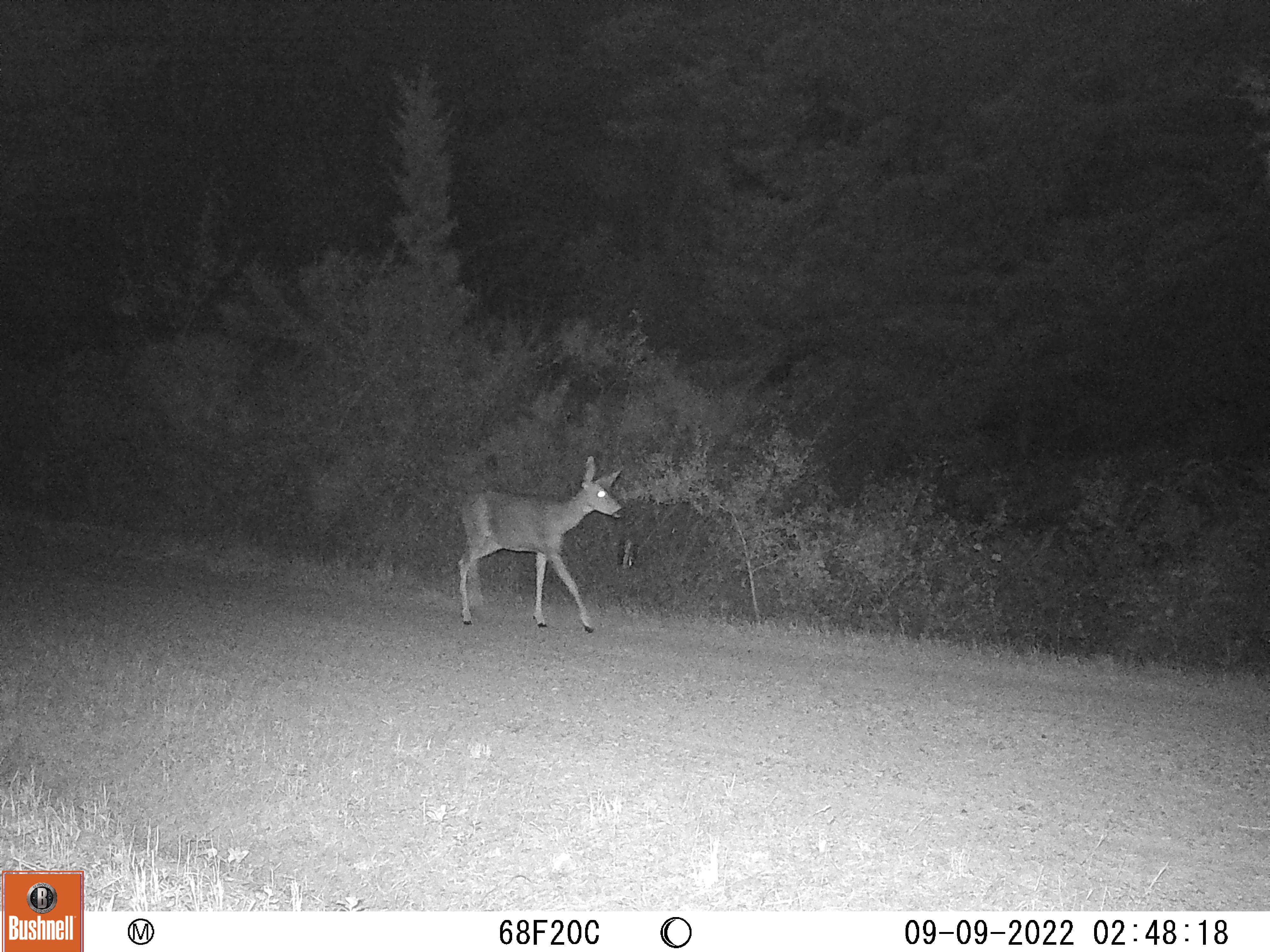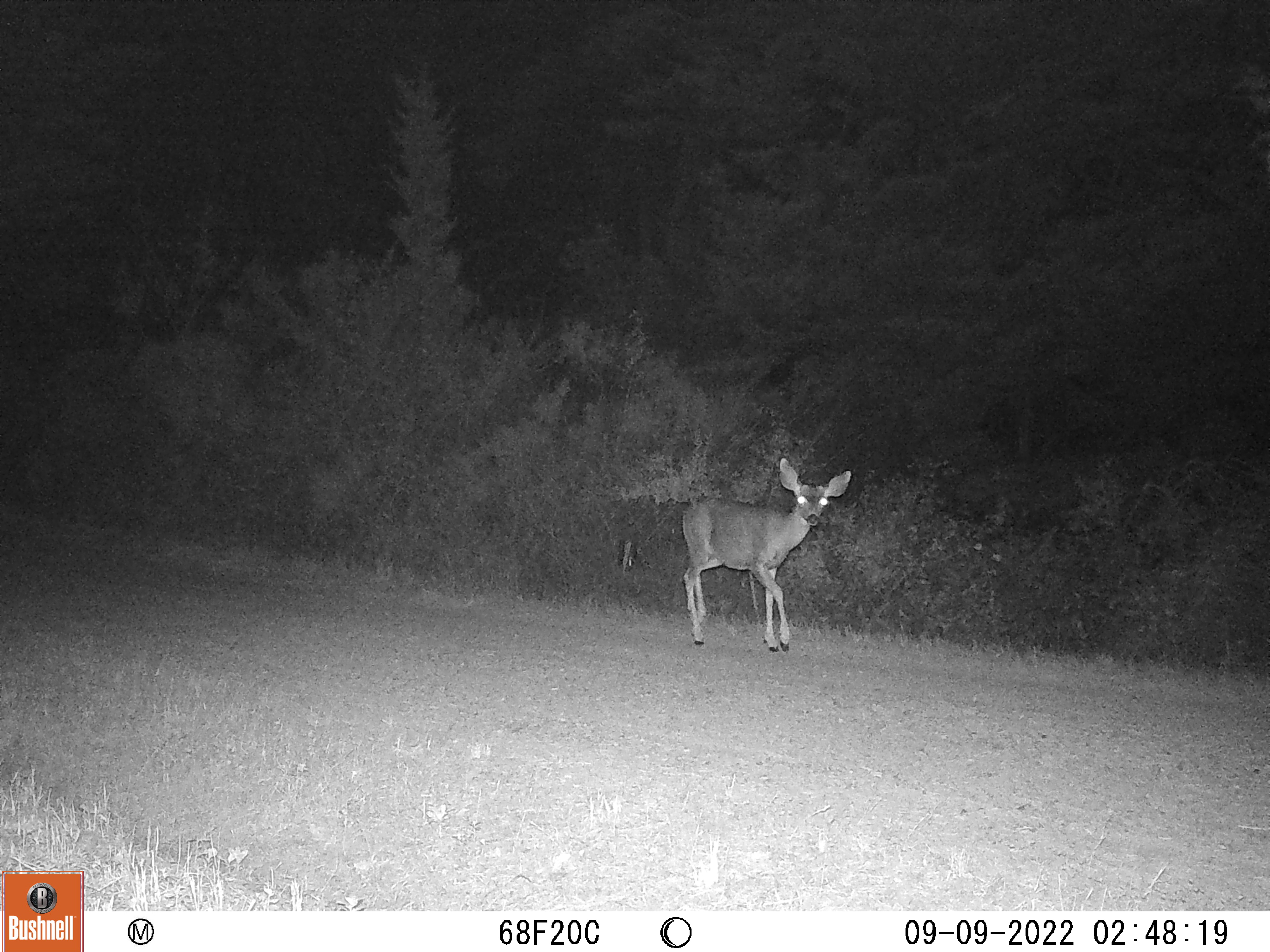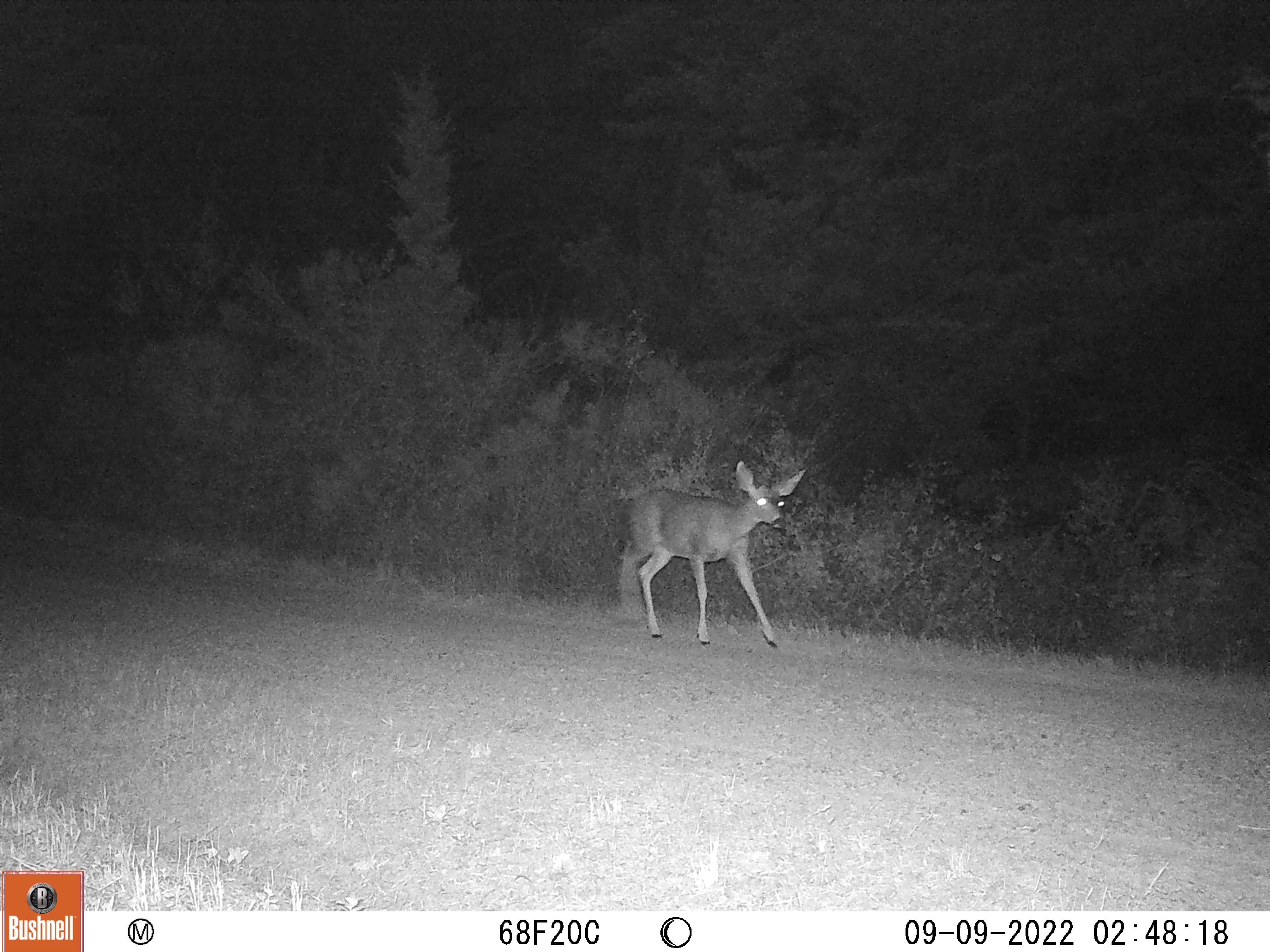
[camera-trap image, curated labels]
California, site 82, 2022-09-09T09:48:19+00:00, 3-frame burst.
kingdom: Animalia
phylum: Chordata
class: Mammalia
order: Artiodactyla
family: Cervidae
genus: Odocoileus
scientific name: Odocoileus hemionus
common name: mule deer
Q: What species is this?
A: Mule deer (Odocoileus hemionus).